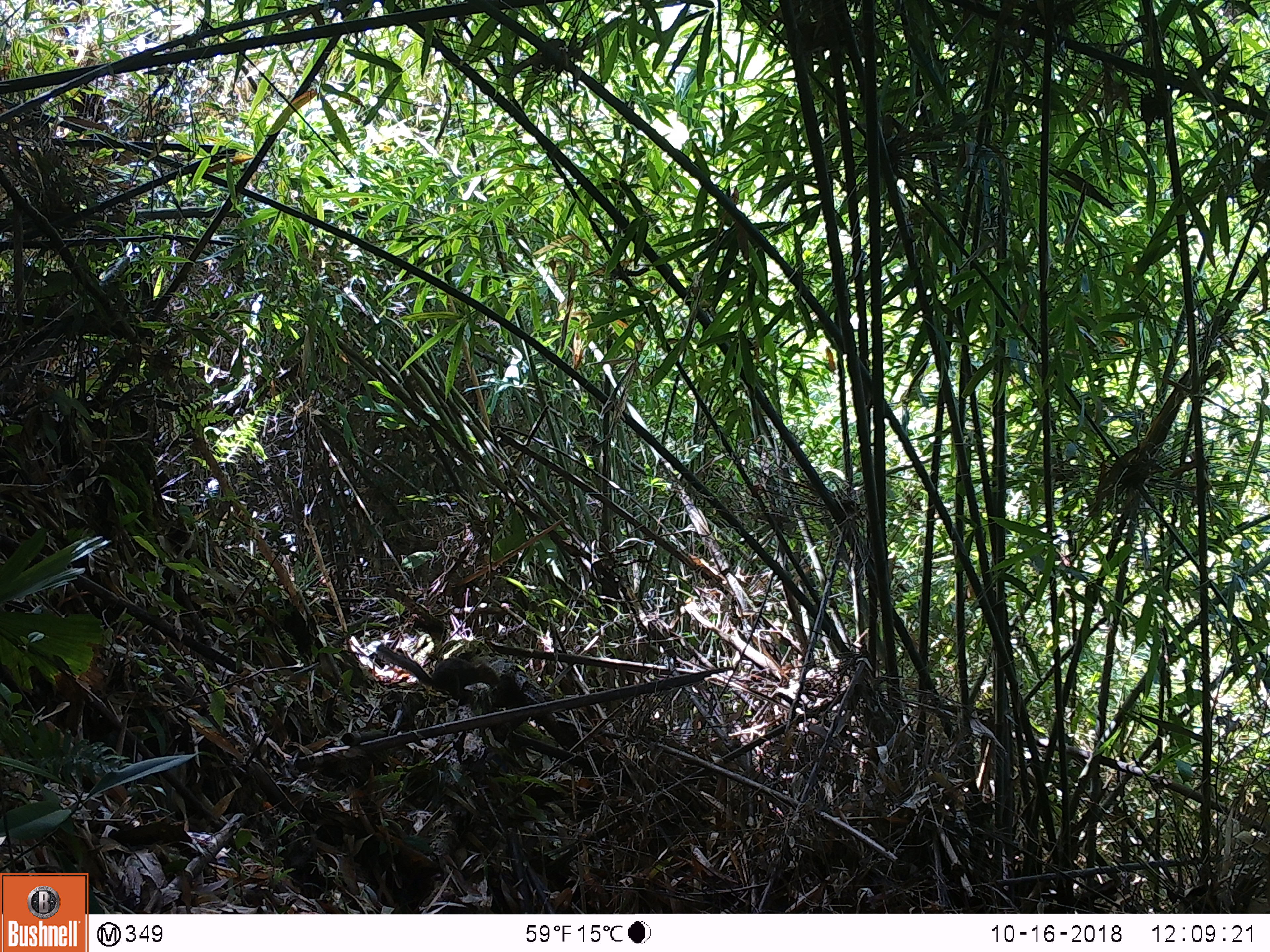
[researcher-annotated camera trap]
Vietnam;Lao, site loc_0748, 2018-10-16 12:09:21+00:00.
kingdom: Animalia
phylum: Chordata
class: Mammalia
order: Rodentia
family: Sciuridae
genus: Dremomys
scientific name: Dremomys rufigenis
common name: red-cheeked squirrel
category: red cheeked squirrel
Red cheeked squirrel (red-cheeked squirrel) (Dremomys rufigenis). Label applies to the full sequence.